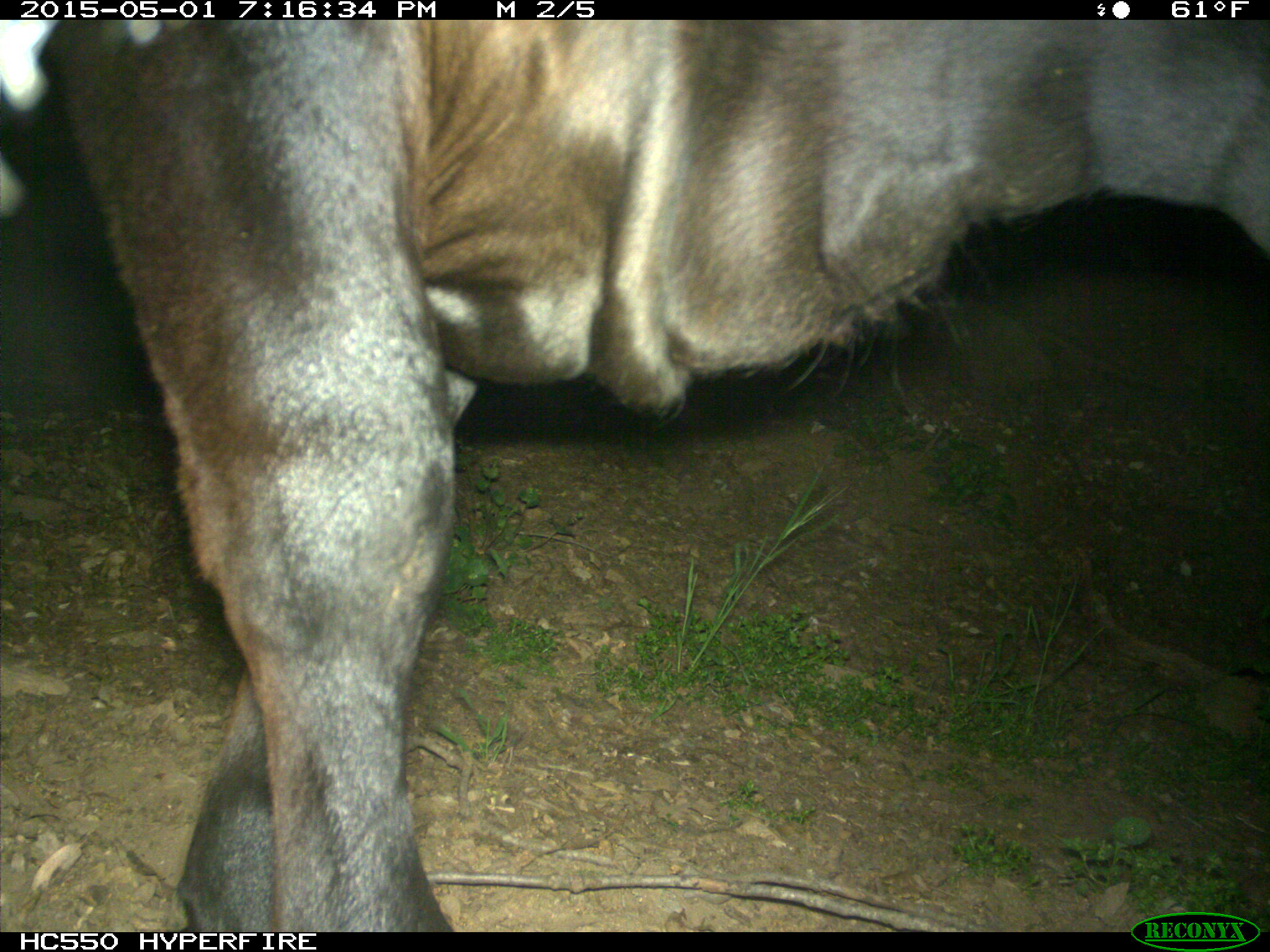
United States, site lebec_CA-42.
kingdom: Animalia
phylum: Chordata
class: Mammalia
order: Artiodactyla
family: Bovidae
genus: Bos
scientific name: Bos taurus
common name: domestic cow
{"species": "Bos taurus (domestic cow)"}